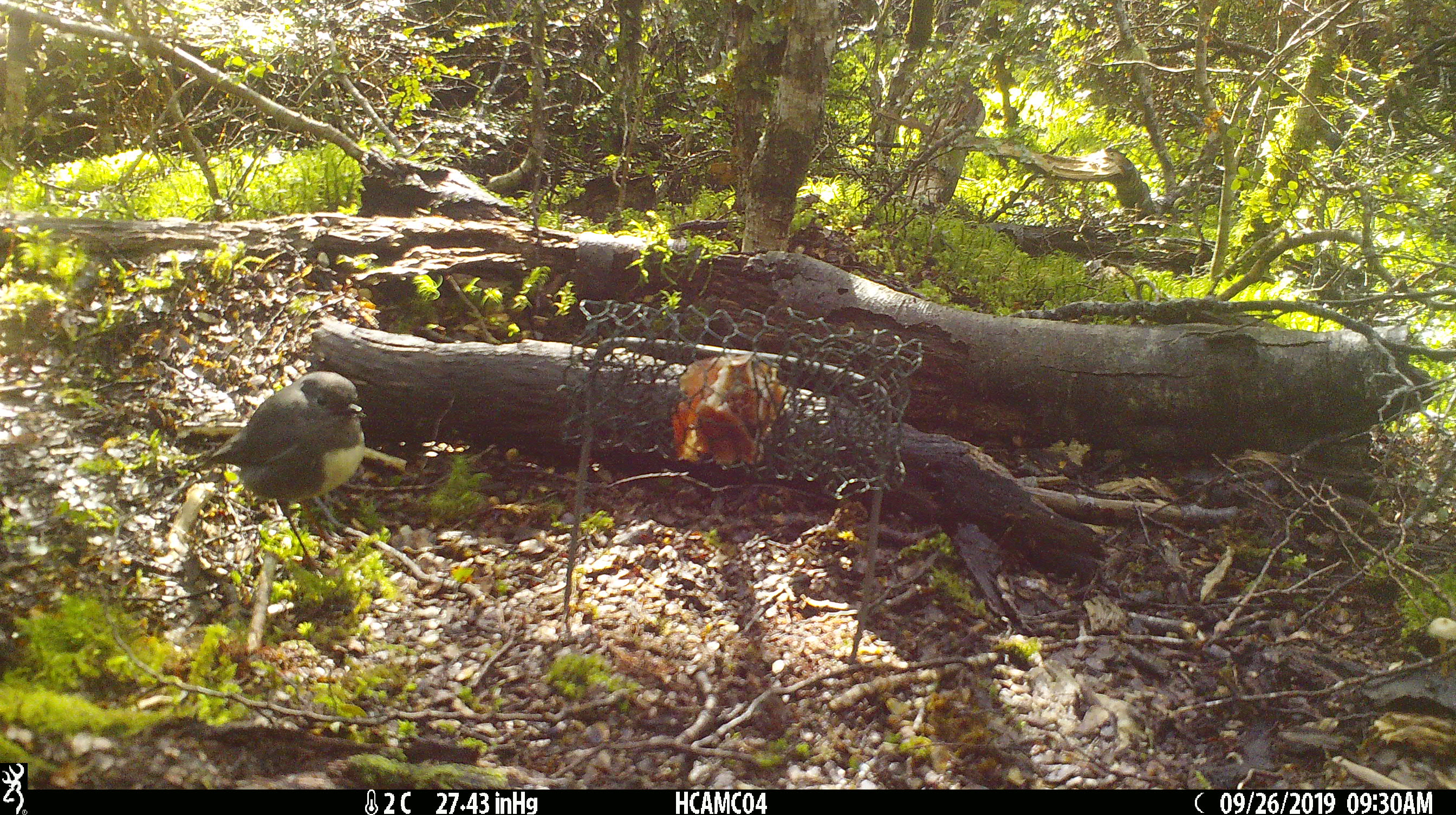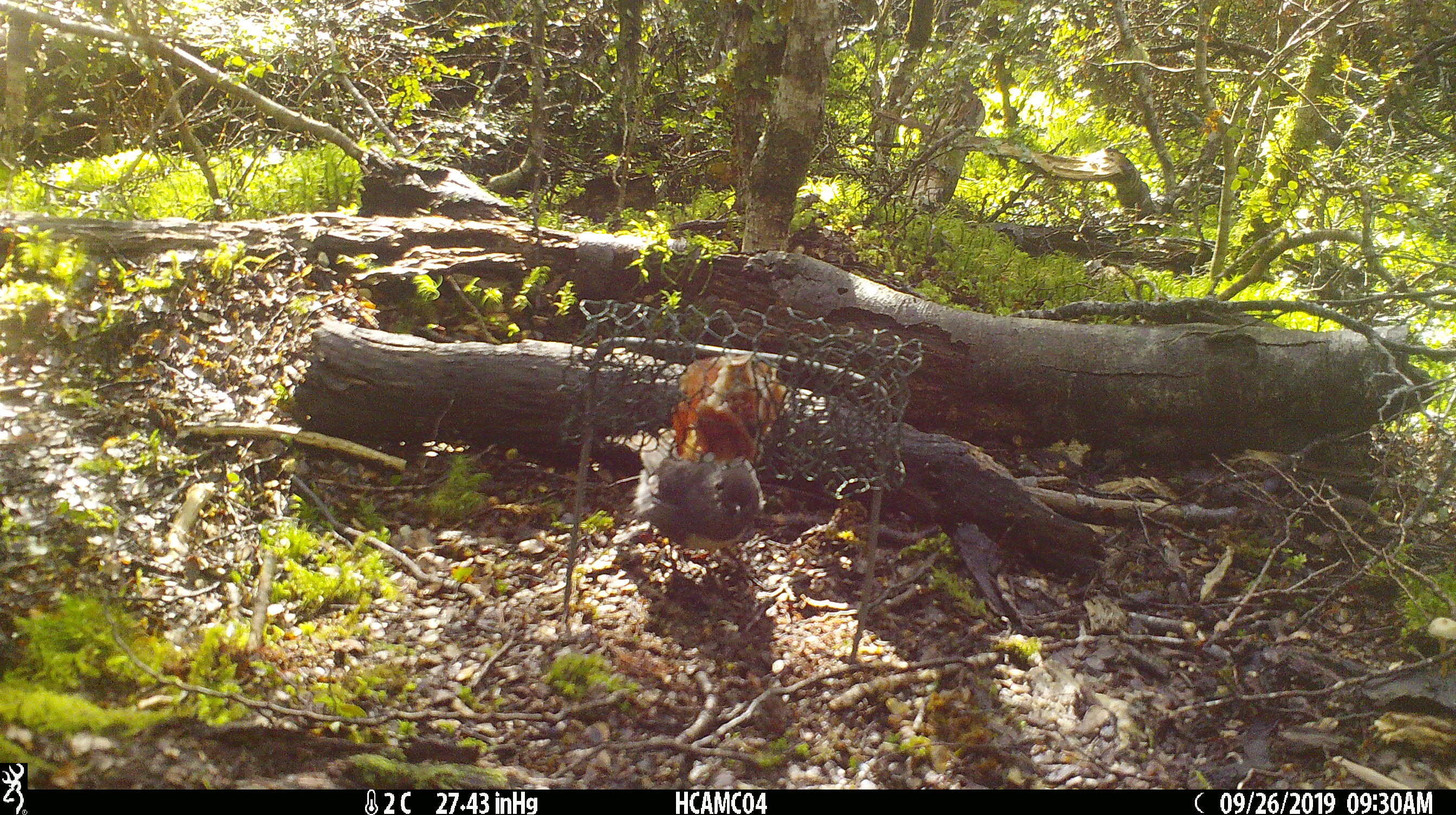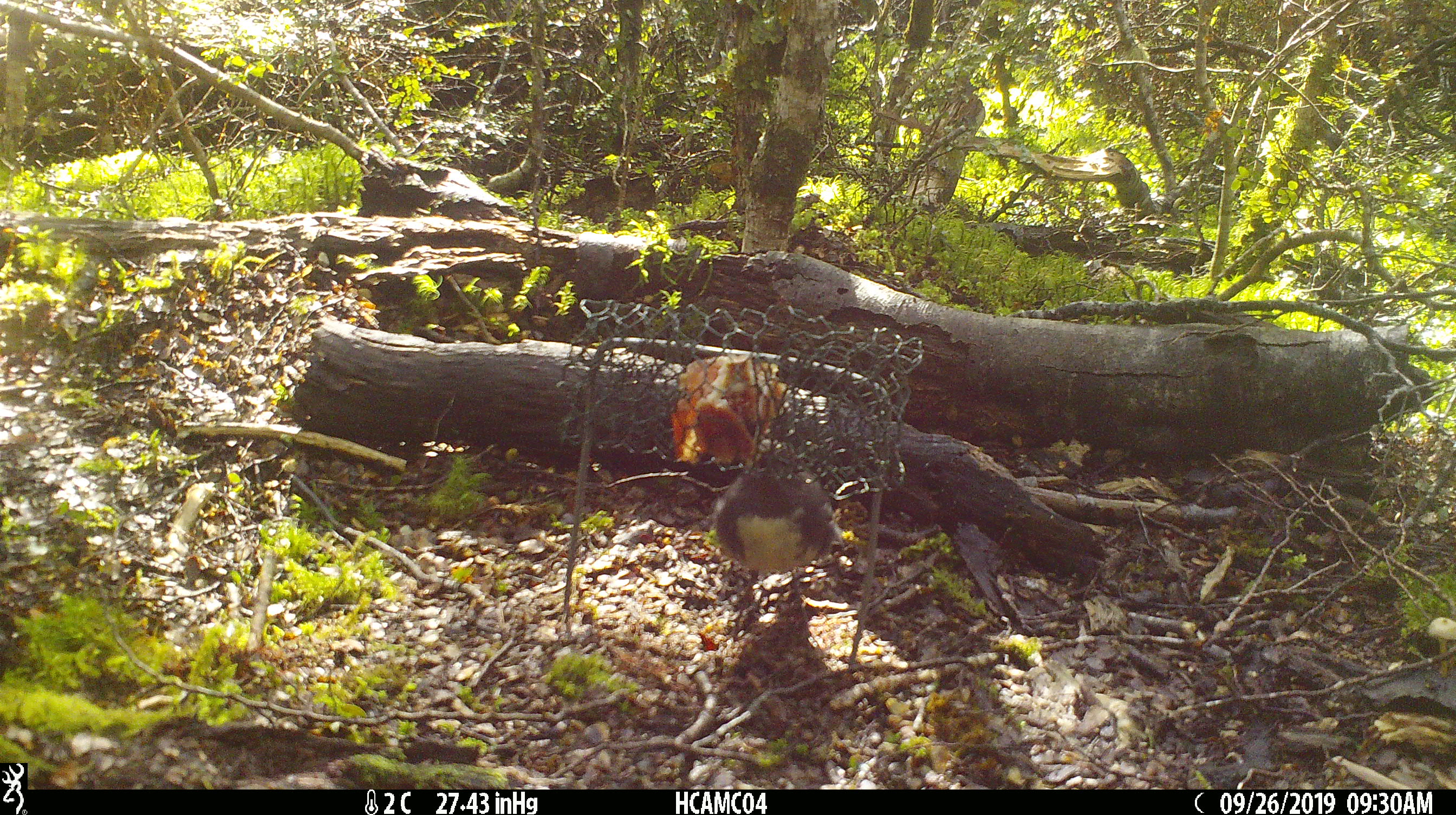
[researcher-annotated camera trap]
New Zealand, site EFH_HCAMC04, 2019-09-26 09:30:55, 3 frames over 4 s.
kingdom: Animalia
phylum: Chordata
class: Aves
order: Passeriformes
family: Petroicidae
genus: Petroica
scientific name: Petroica australis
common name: new zealand robin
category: robin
Robin (new zealand robin) (Petroica australis).